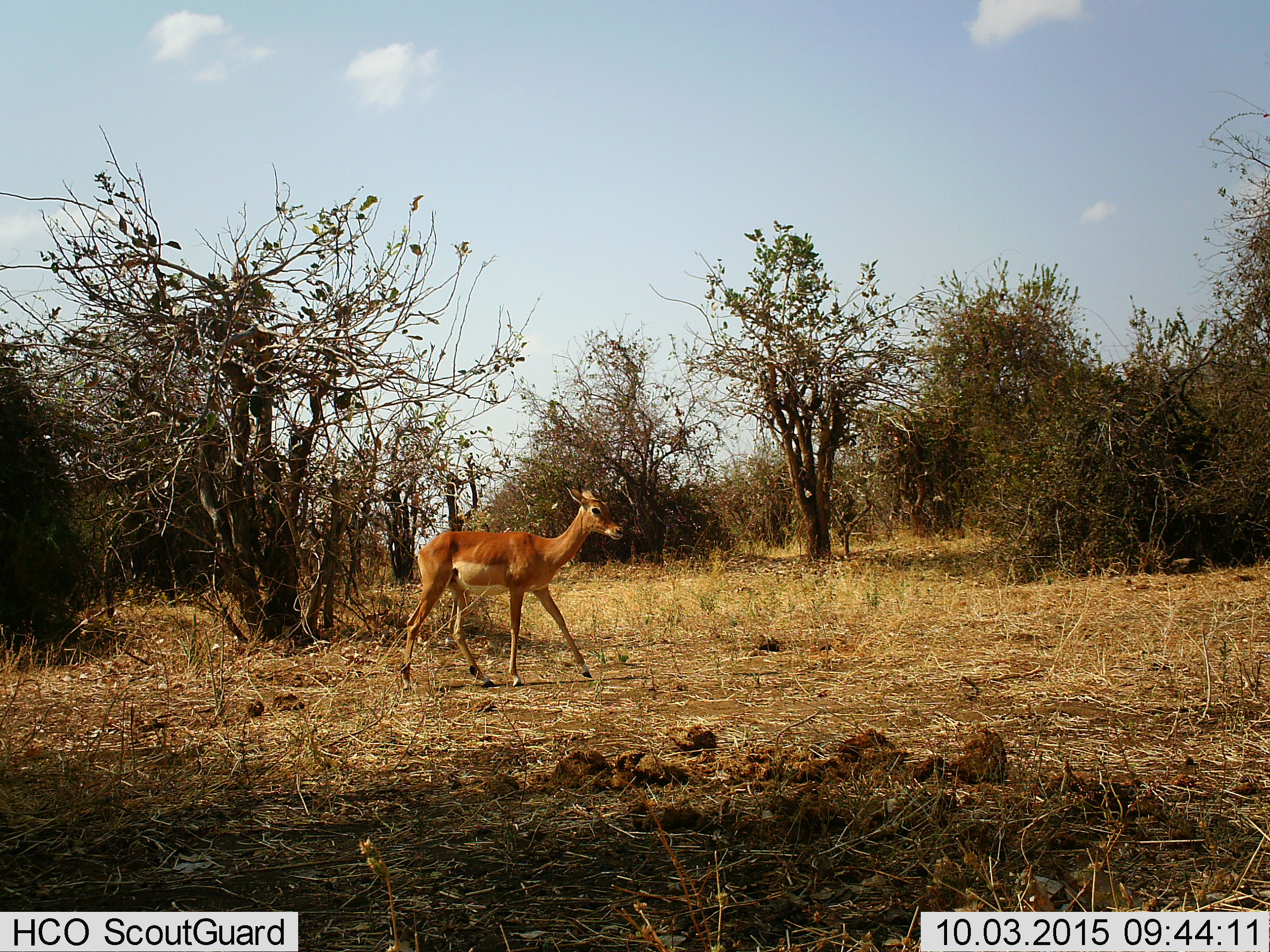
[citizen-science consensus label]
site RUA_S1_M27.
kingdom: Animalia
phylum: Chordata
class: Mammalia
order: Artiodactyla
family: Bovidae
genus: Aepyceros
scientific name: Aepyceros melampus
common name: impala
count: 1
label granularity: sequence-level